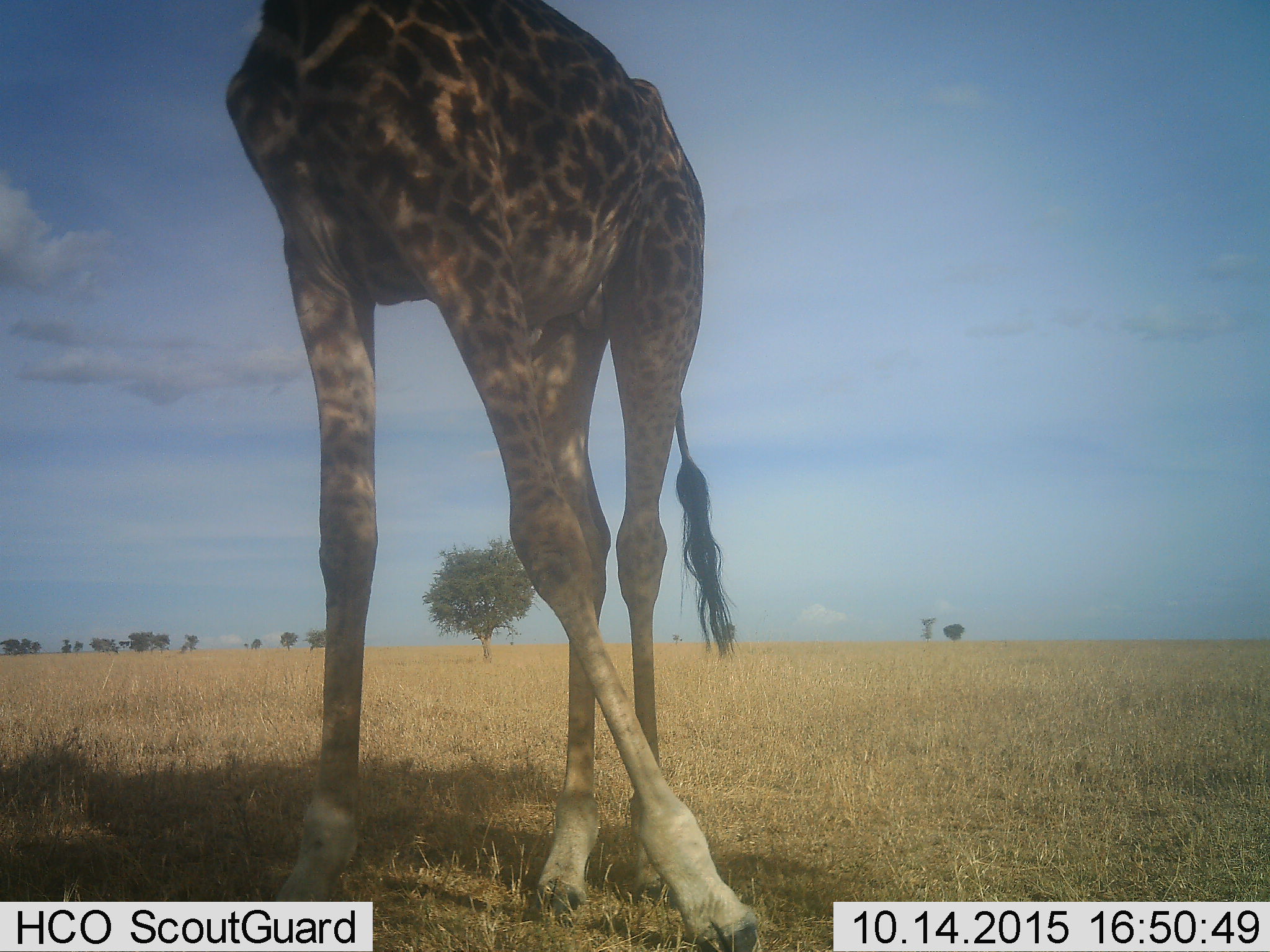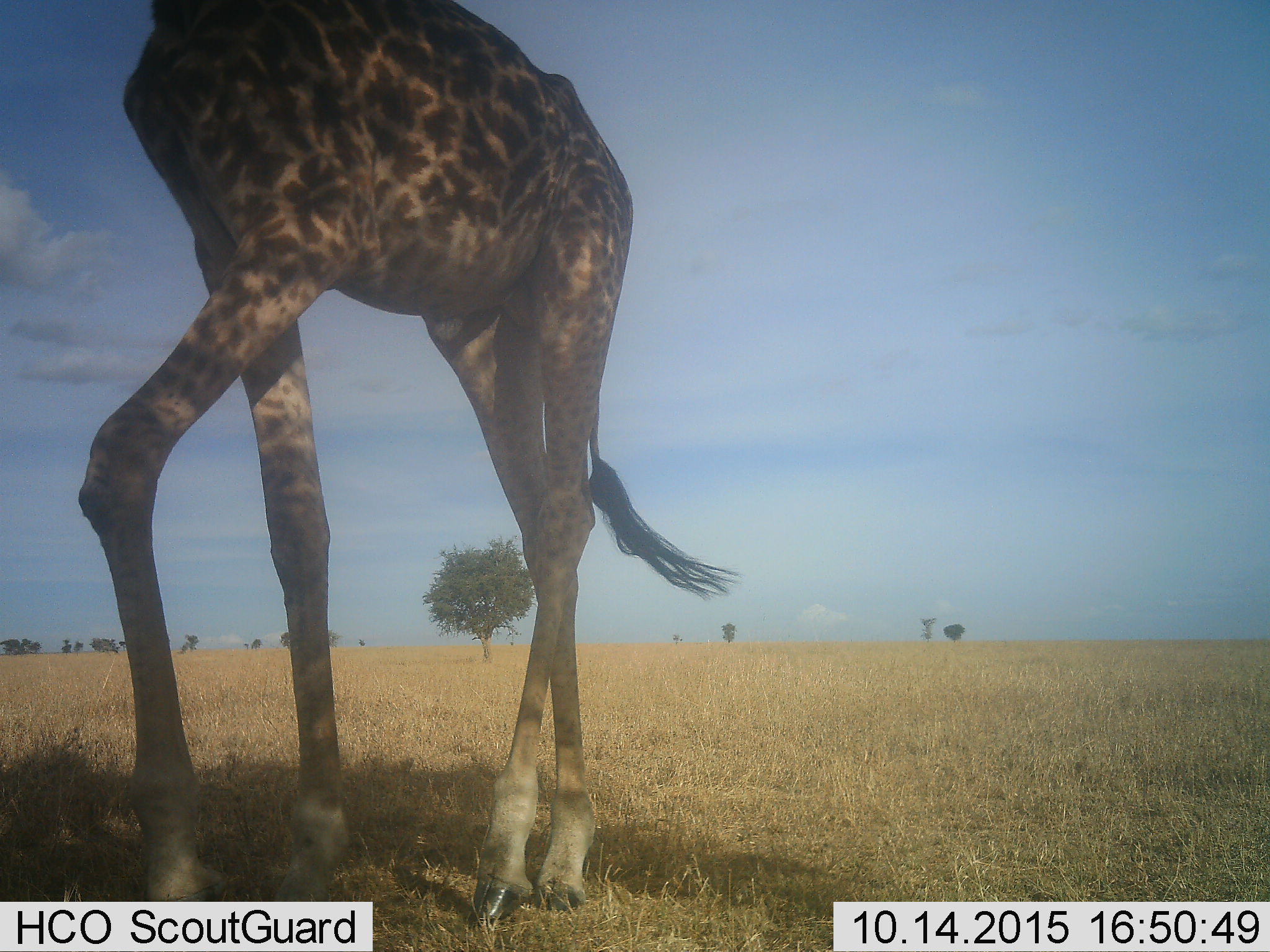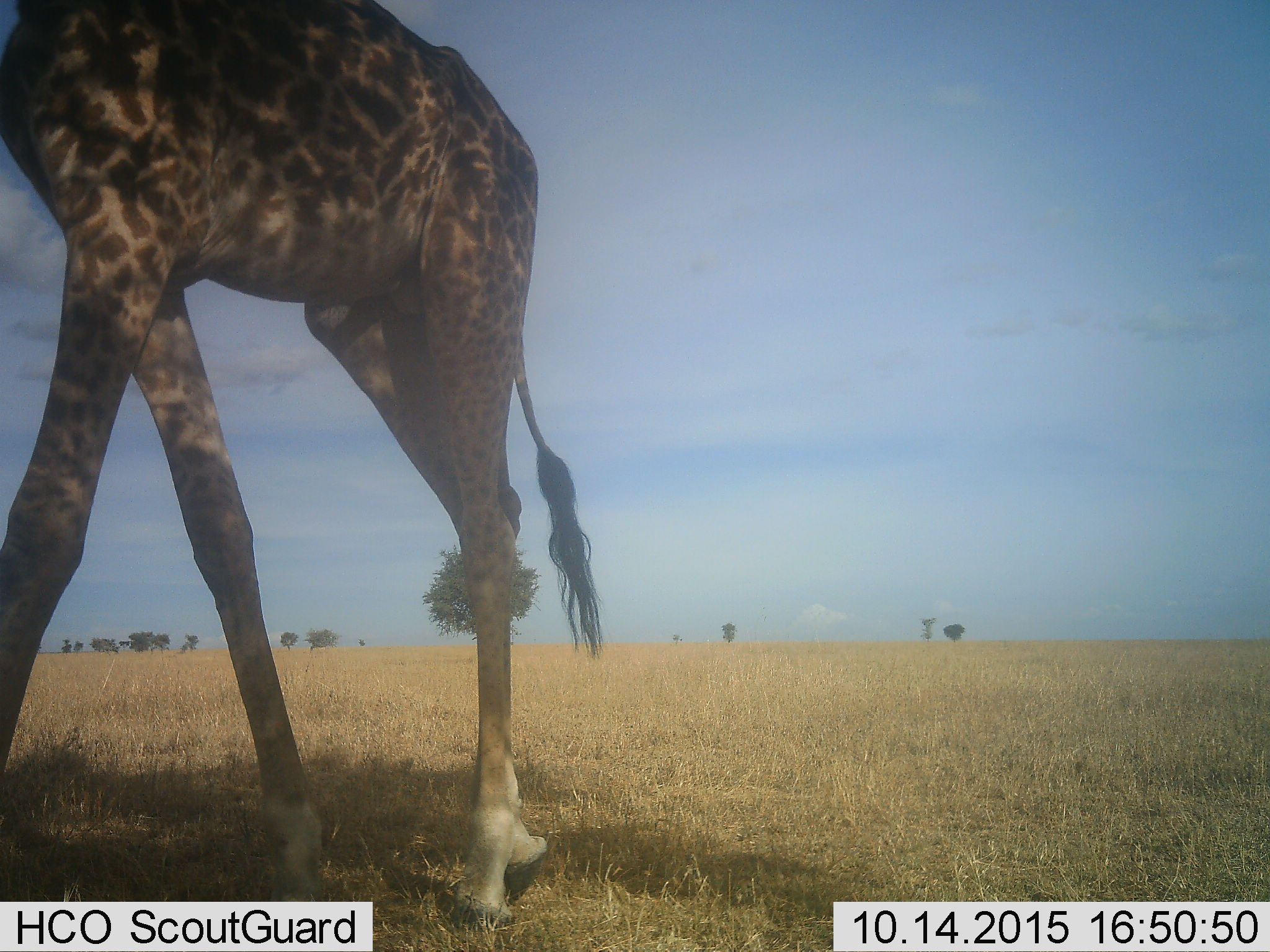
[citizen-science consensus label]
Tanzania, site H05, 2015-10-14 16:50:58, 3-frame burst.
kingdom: Animalia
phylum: Chordata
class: Mammalia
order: Artiodactyla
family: Giraffidae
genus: Giraffa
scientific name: Giraffa camelopardalis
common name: giraffe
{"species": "giraffe (Giraffa camelopardalis)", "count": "1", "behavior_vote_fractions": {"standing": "40%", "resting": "0%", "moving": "60%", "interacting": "0%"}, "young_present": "0%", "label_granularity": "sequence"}